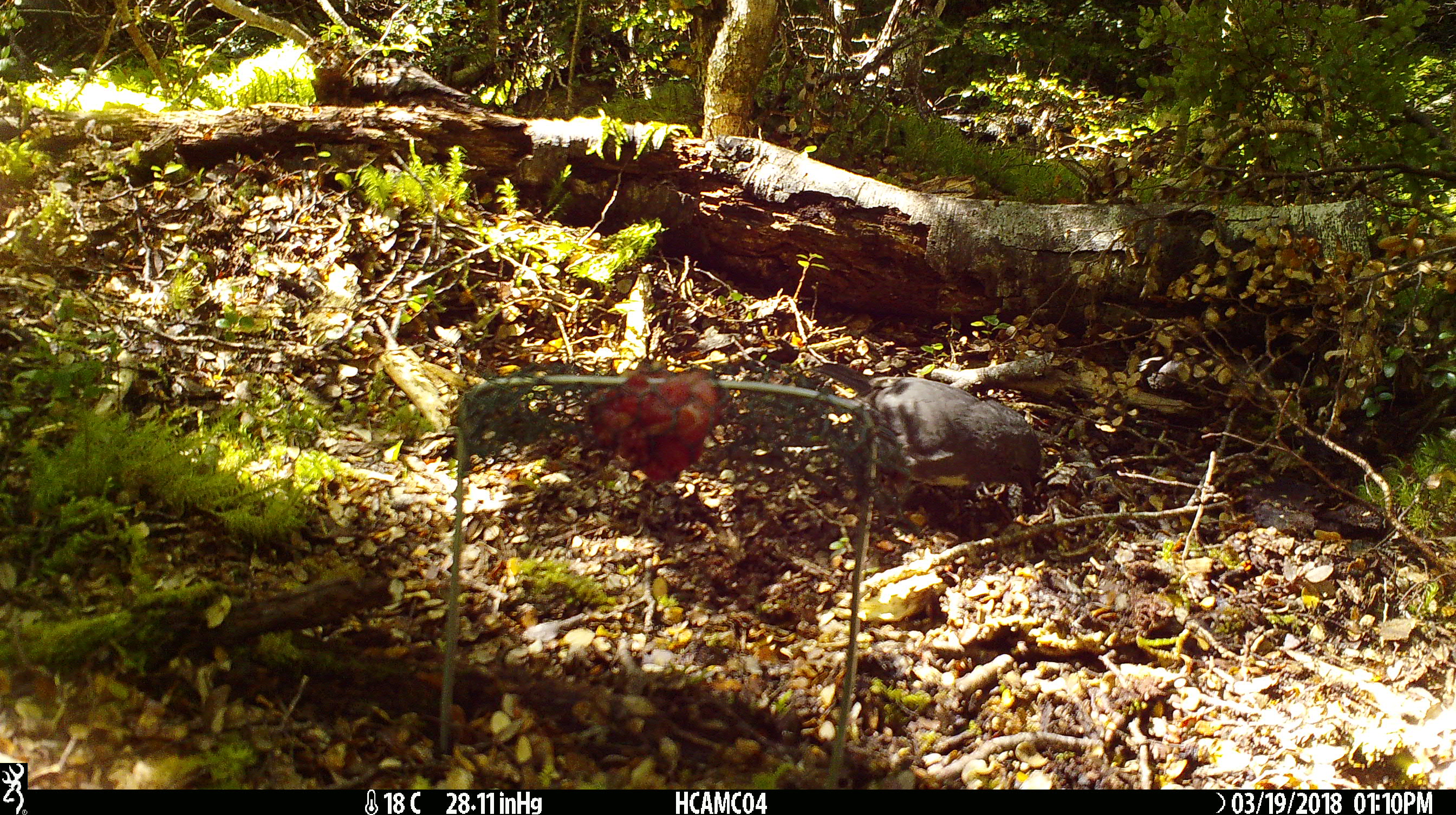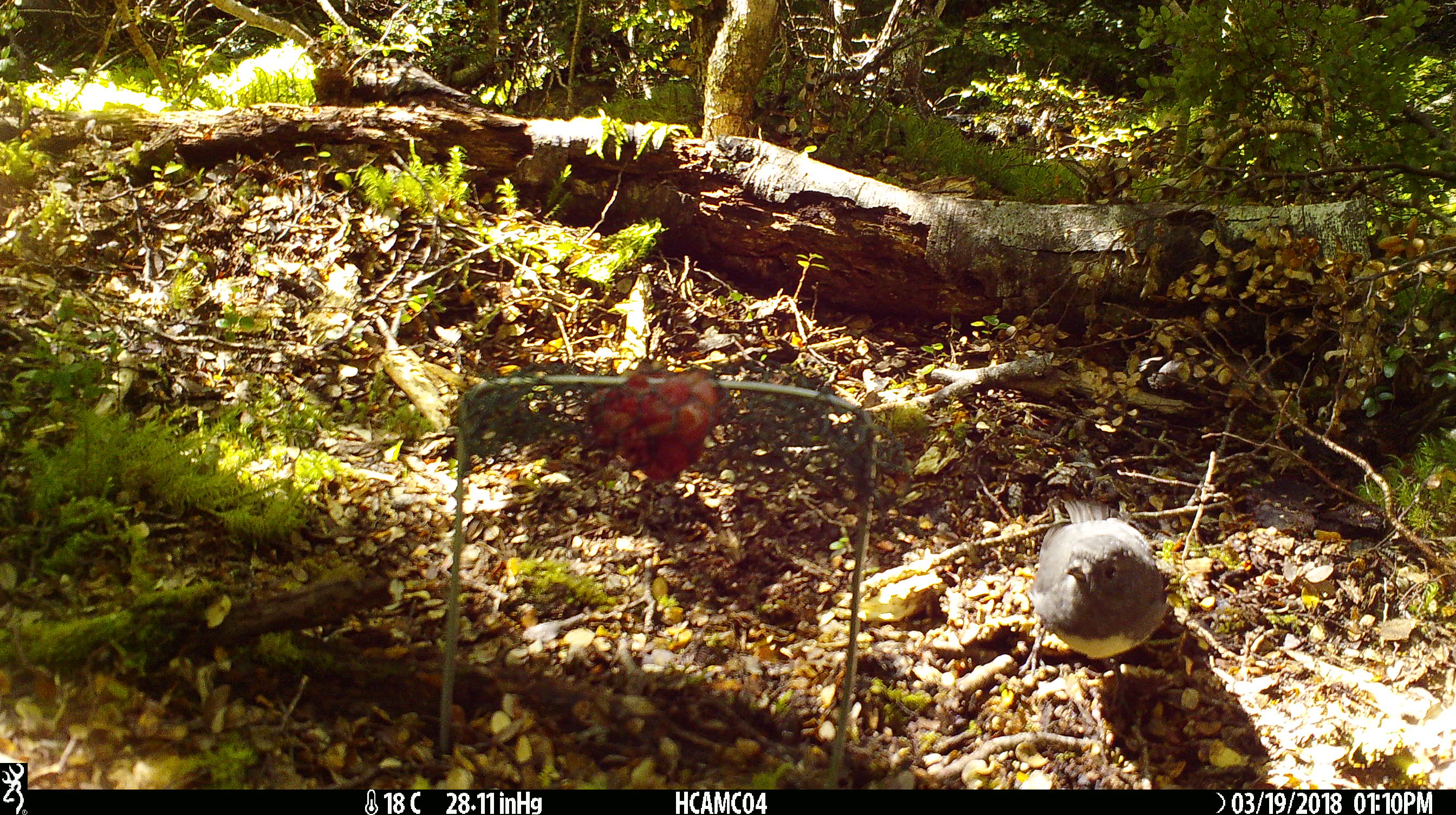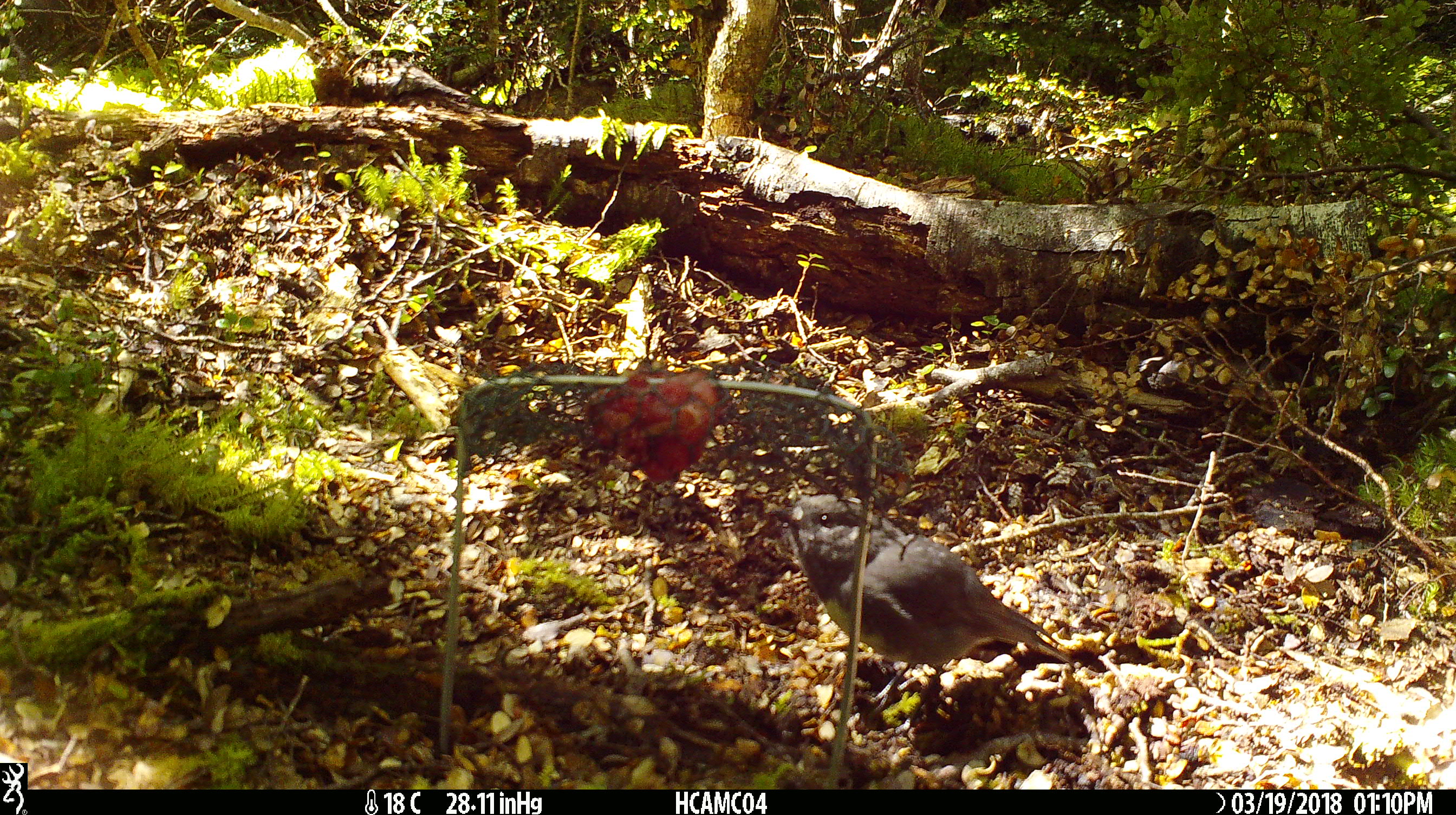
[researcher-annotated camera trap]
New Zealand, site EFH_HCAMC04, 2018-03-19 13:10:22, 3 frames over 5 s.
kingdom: Animalia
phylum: Chordata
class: Aves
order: Passeriformes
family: Petroicidae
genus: Petroica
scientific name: Petroica australis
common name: new zealand robin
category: robin